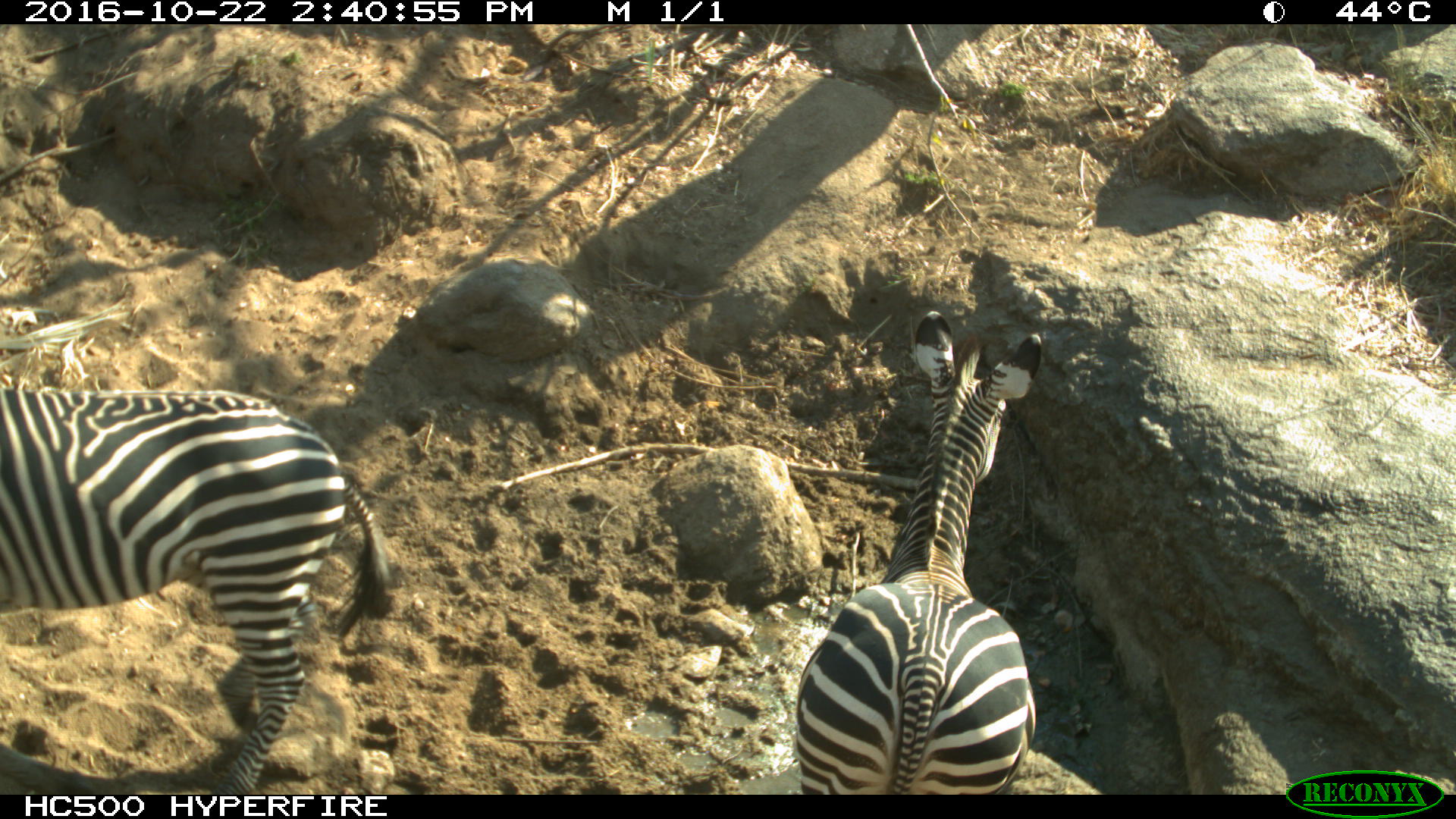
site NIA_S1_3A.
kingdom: Animalia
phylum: Chordata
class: Mammalia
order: Perissodactyla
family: Equidae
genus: Equus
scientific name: Equus quagga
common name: plains zebra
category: zebraplains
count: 2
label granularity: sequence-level